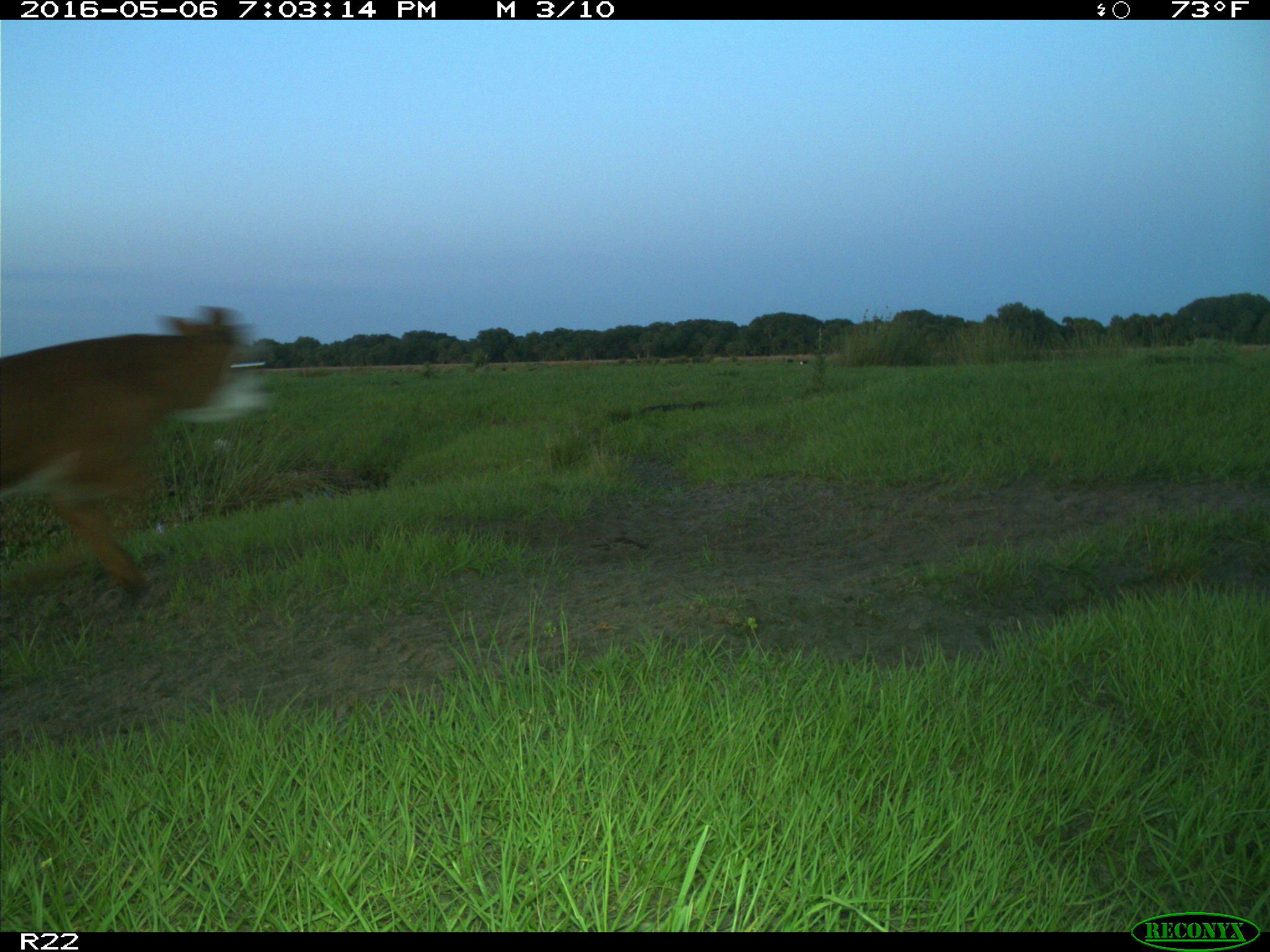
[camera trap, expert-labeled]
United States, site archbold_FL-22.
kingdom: Animalia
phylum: Chordata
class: Mammalia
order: Artiodactyla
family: Bovidae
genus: Bos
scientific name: Bos taurus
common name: domestic cow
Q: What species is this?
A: Bos taurus (domestic cow).